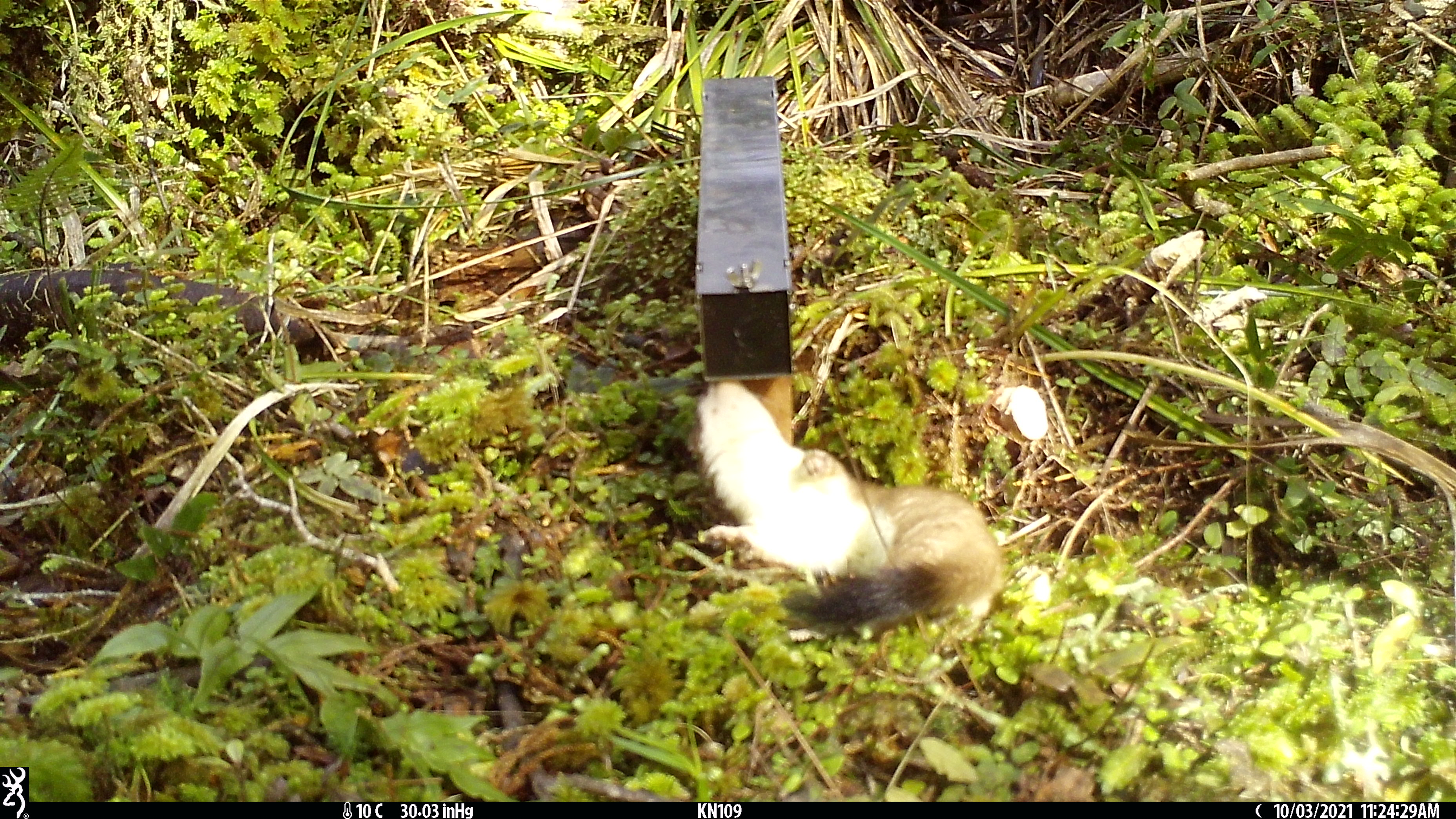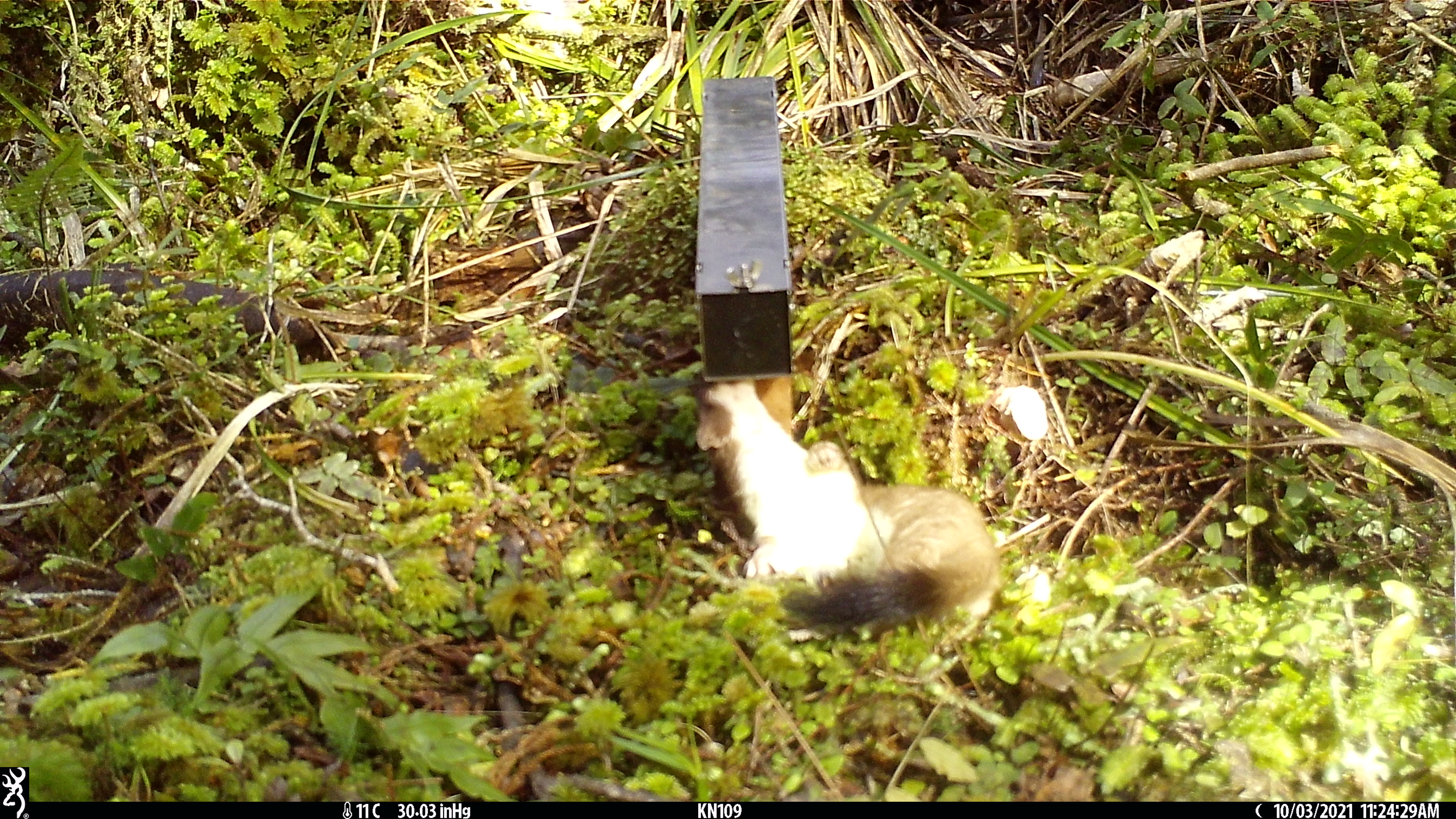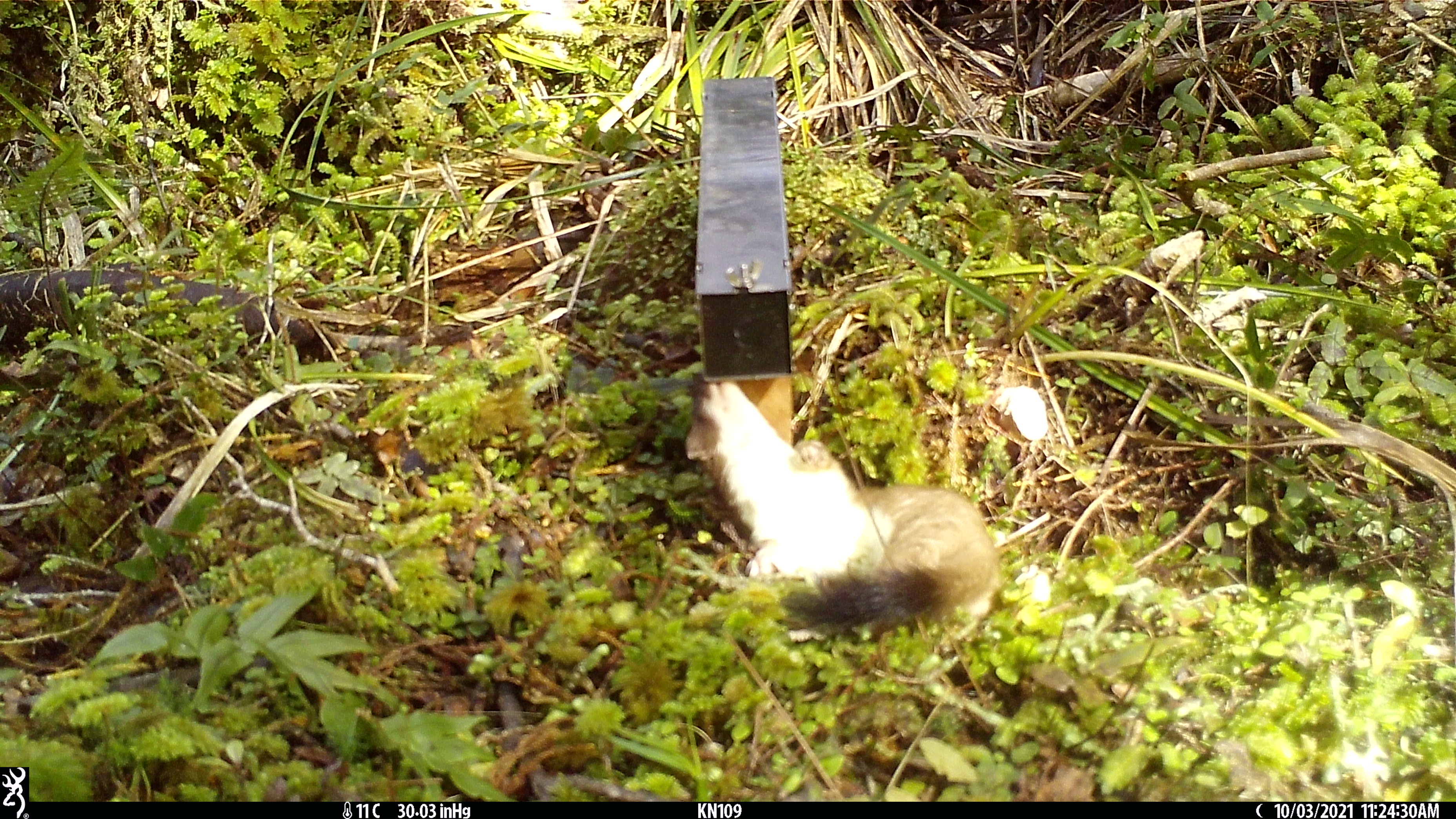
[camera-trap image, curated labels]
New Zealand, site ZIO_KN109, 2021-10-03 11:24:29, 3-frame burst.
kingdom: Animalia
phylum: Chordata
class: Mammalia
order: Carnivora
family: Mustelidae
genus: Mustela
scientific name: Mustela erminea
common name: stoat